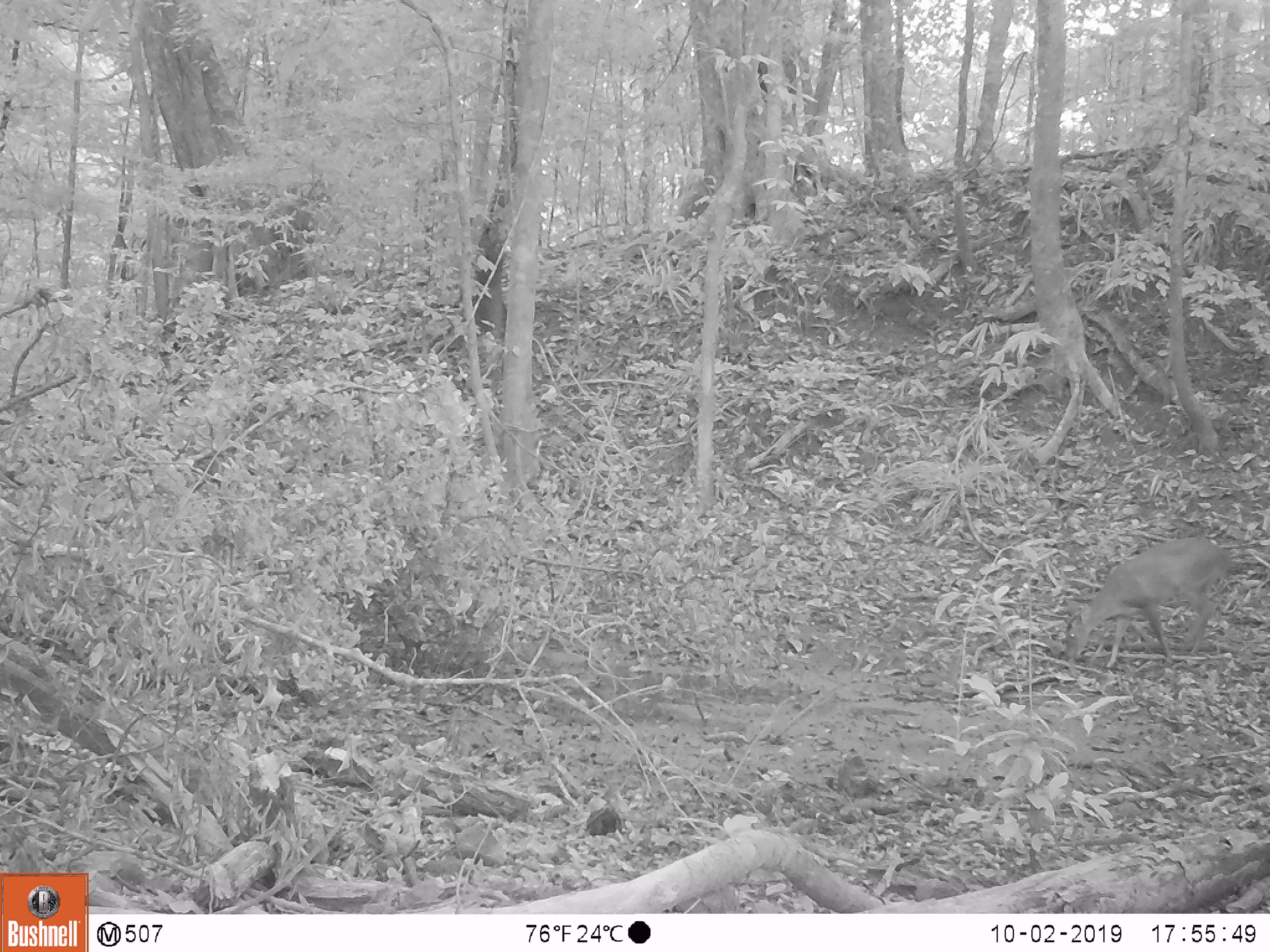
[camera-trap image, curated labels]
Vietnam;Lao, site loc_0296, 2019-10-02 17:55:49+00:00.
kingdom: Animalia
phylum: Chordata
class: Mammalia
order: Artiodactyla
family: Cervidae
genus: Muntiacus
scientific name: Muntiacus vuquangensis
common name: large-antlered muntjac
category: large antlered muntjac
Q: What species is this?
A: Large antlered muntjac (large-antlered muntjac) (Muntiacus vuquangensis).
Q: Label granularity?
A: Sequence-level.